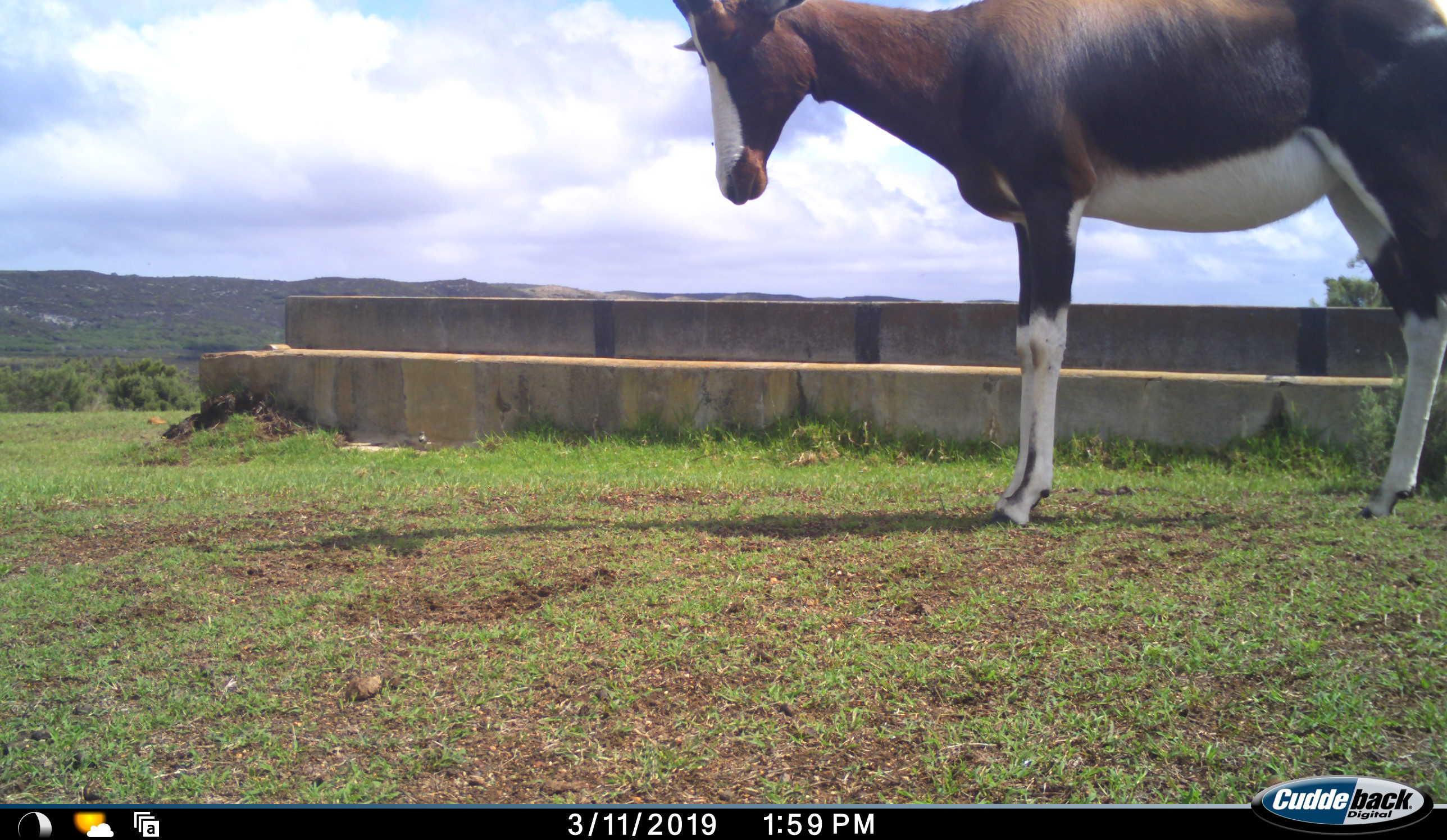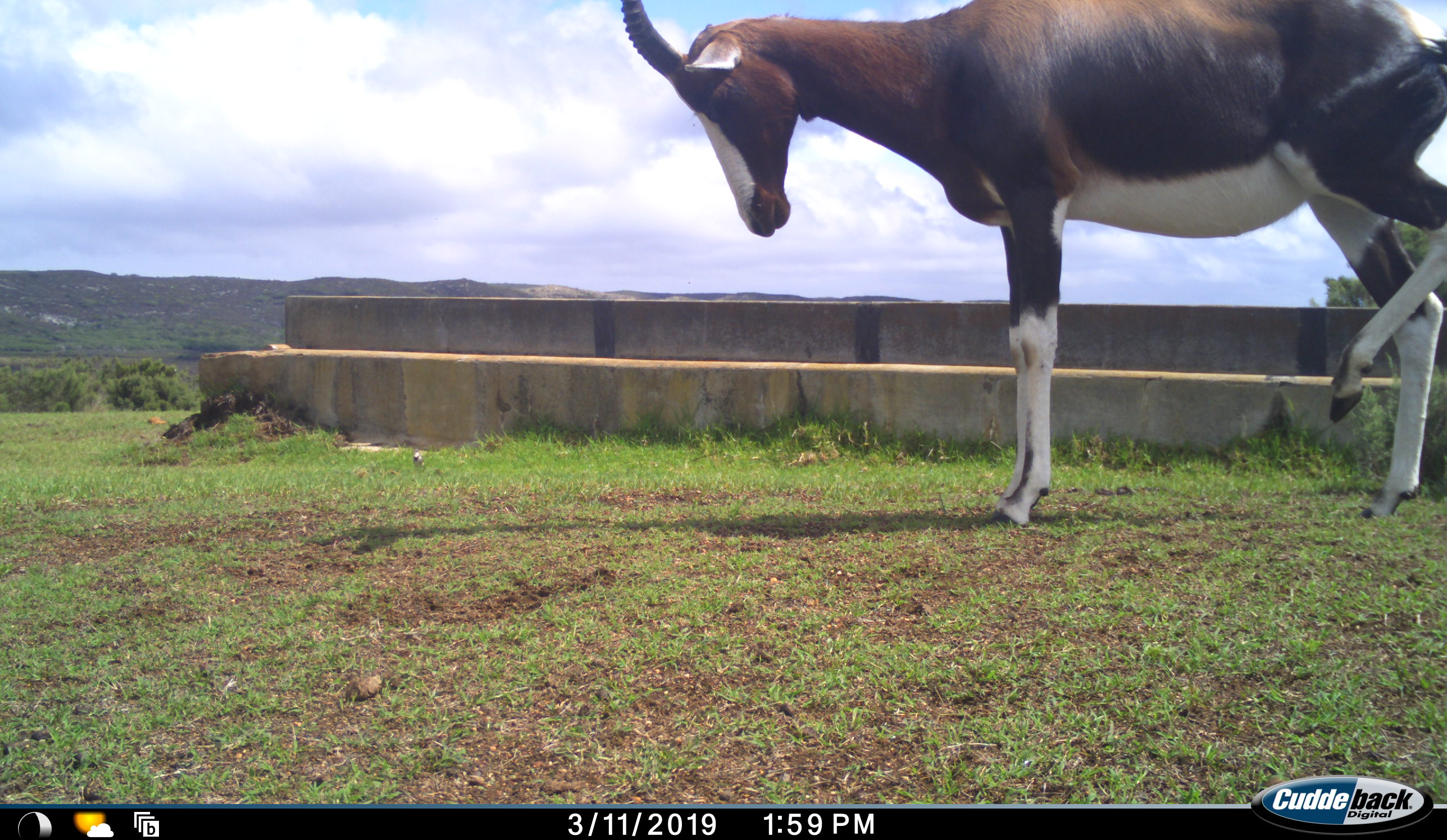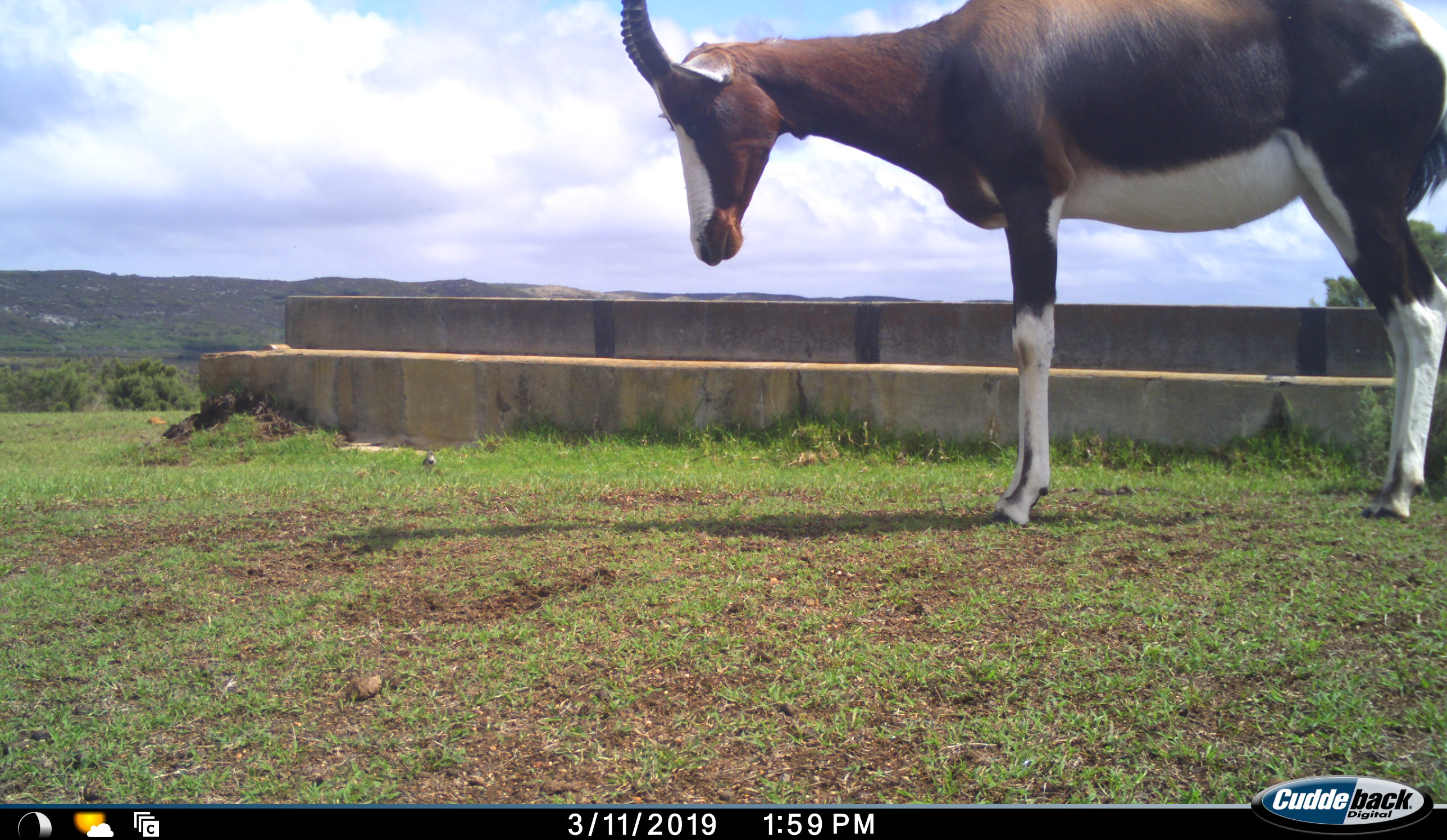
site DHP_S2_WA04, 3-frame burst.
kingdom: Animalia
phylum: Chordata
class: Mammalia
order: Artiodactyla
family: Bovidae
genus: Damaliscus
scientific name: Damaliscus pygargus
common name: bontebok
Bontebok (Damaliscus pygargus), count 1. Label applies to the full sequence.